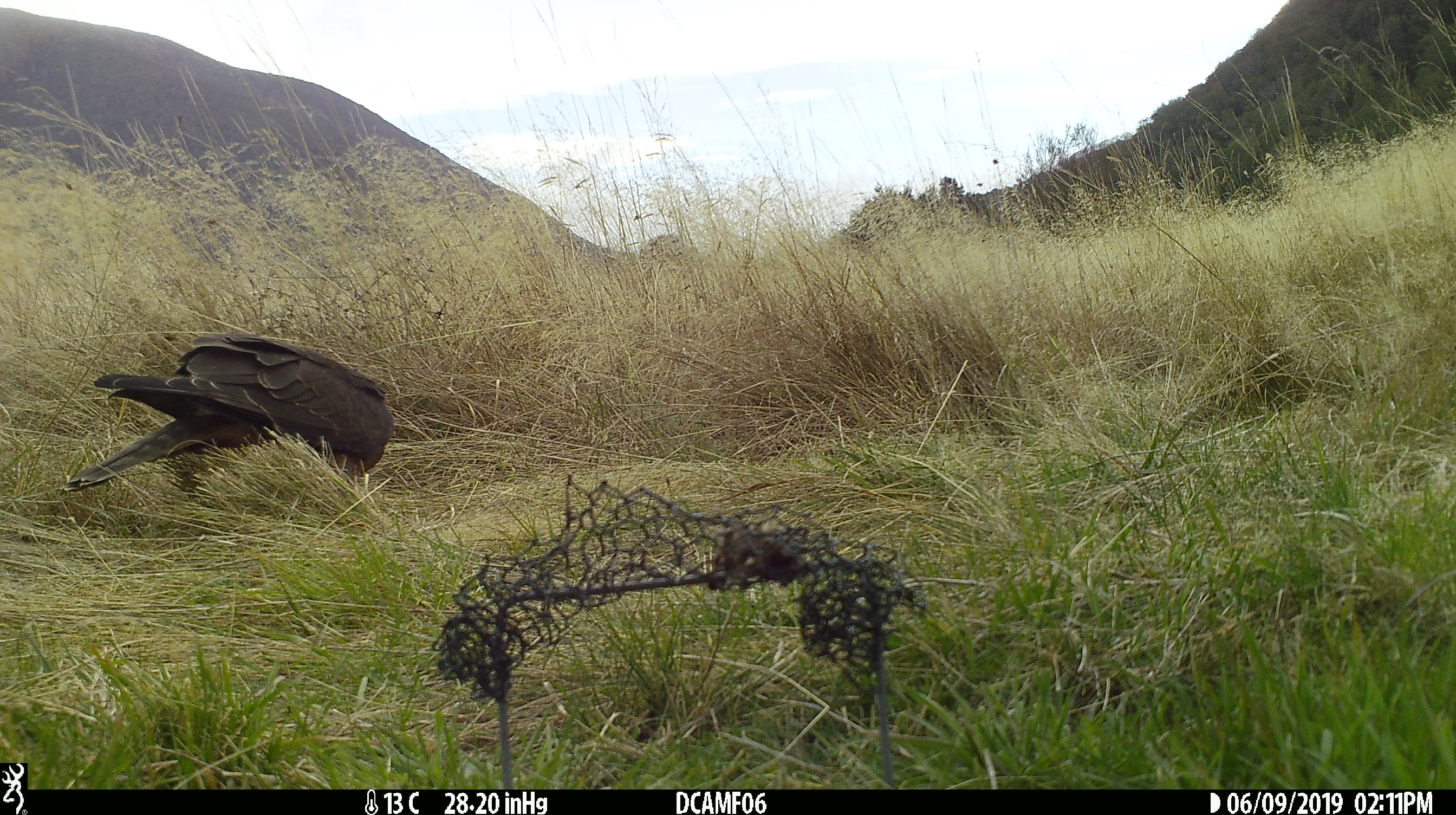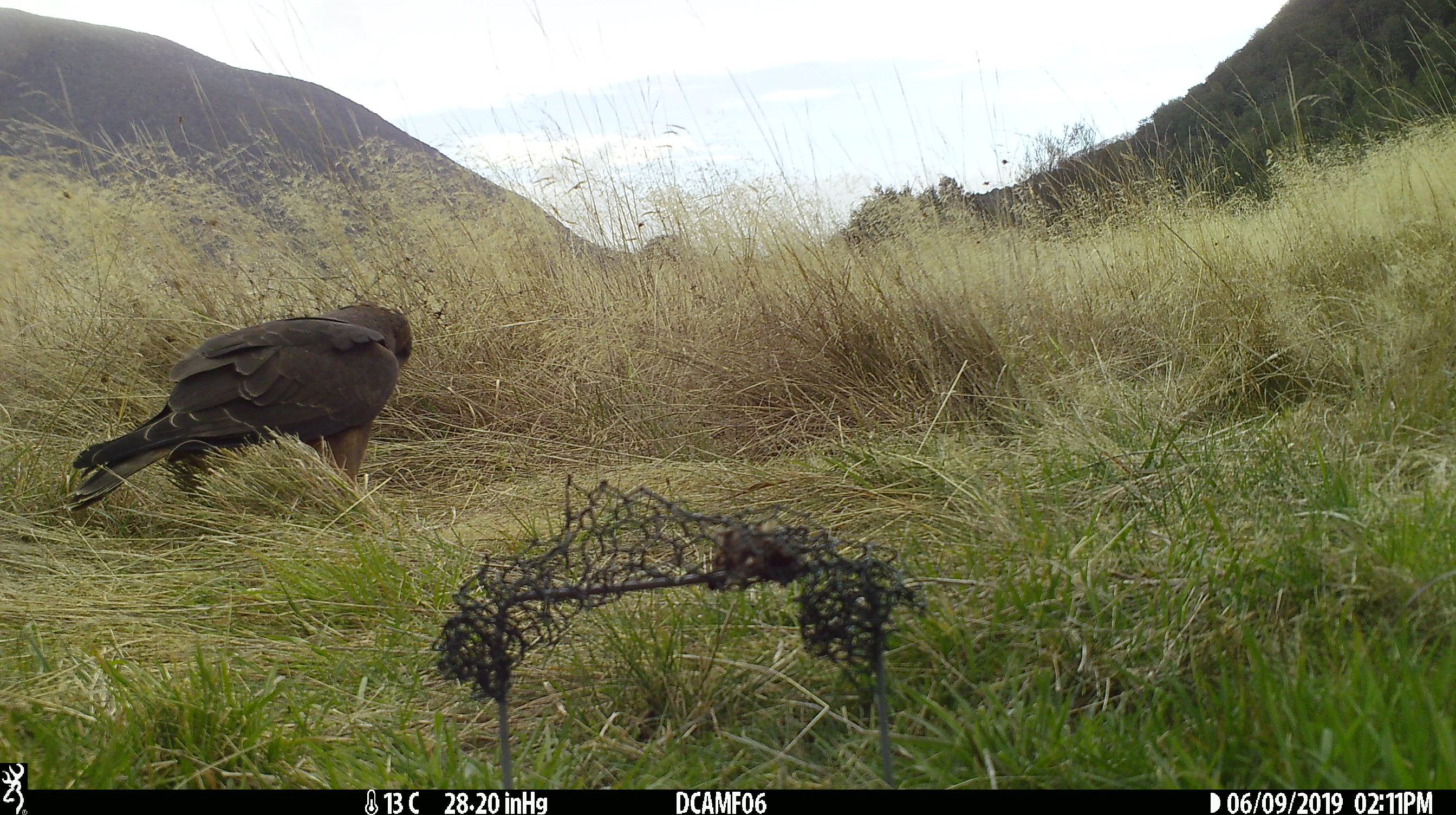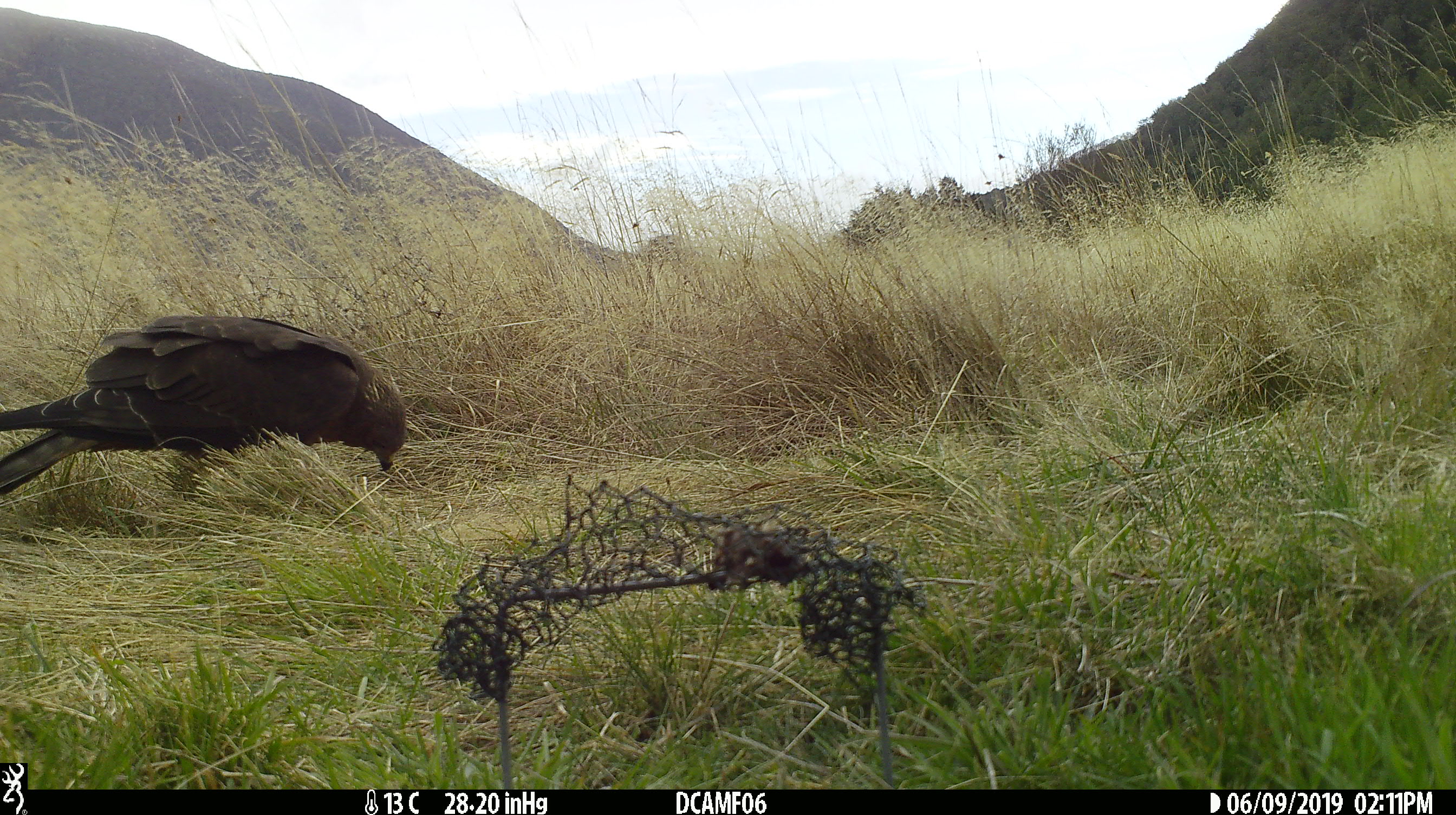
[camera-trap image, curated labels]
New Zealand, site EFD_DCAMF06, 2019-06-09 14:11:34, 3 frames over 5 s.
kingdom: Animalia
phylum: Chordata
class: Aves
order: Accipitriformes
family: Accipitridae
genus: Circus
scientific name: Circus approximans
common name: swamp harrier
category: harrier